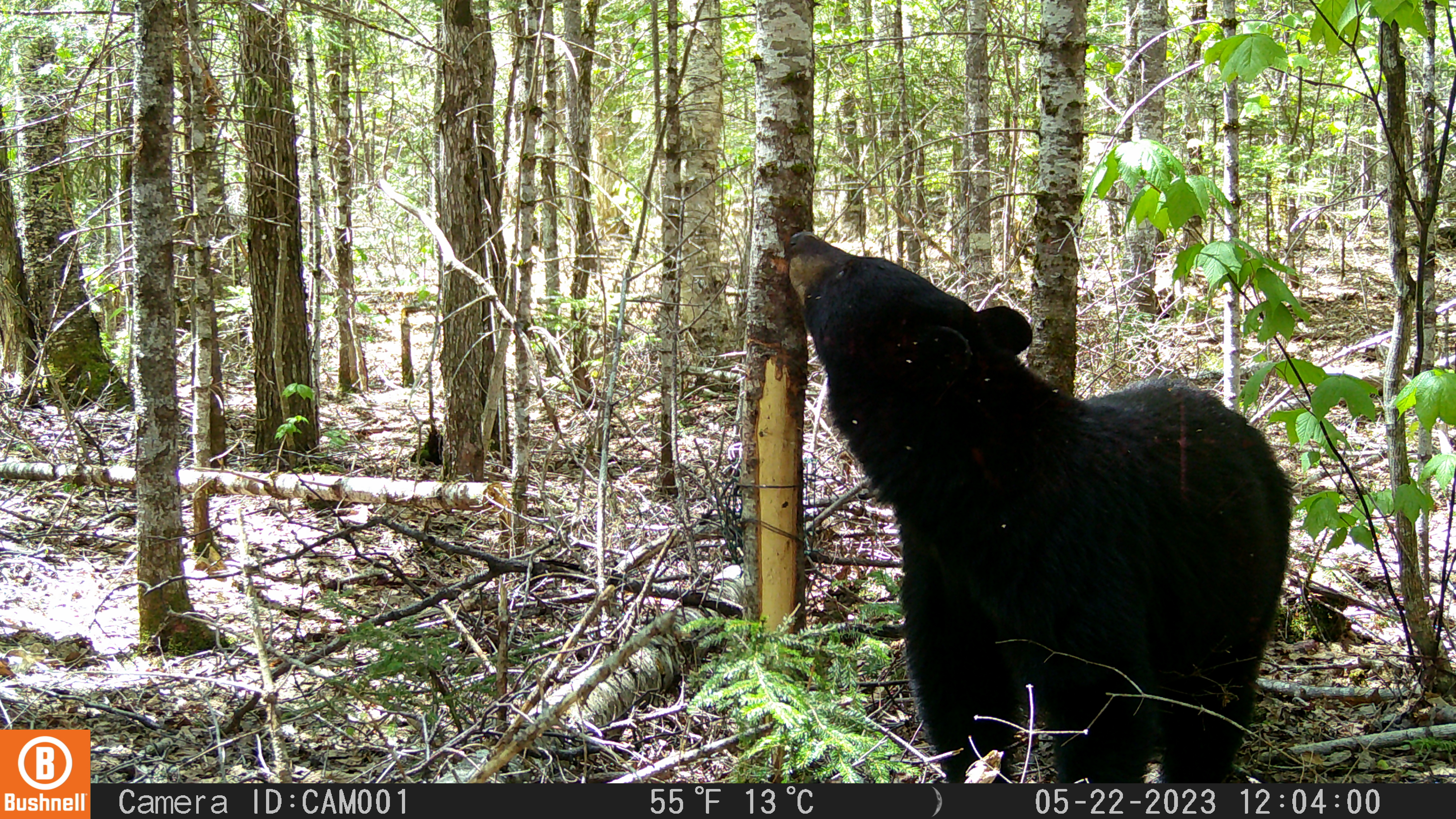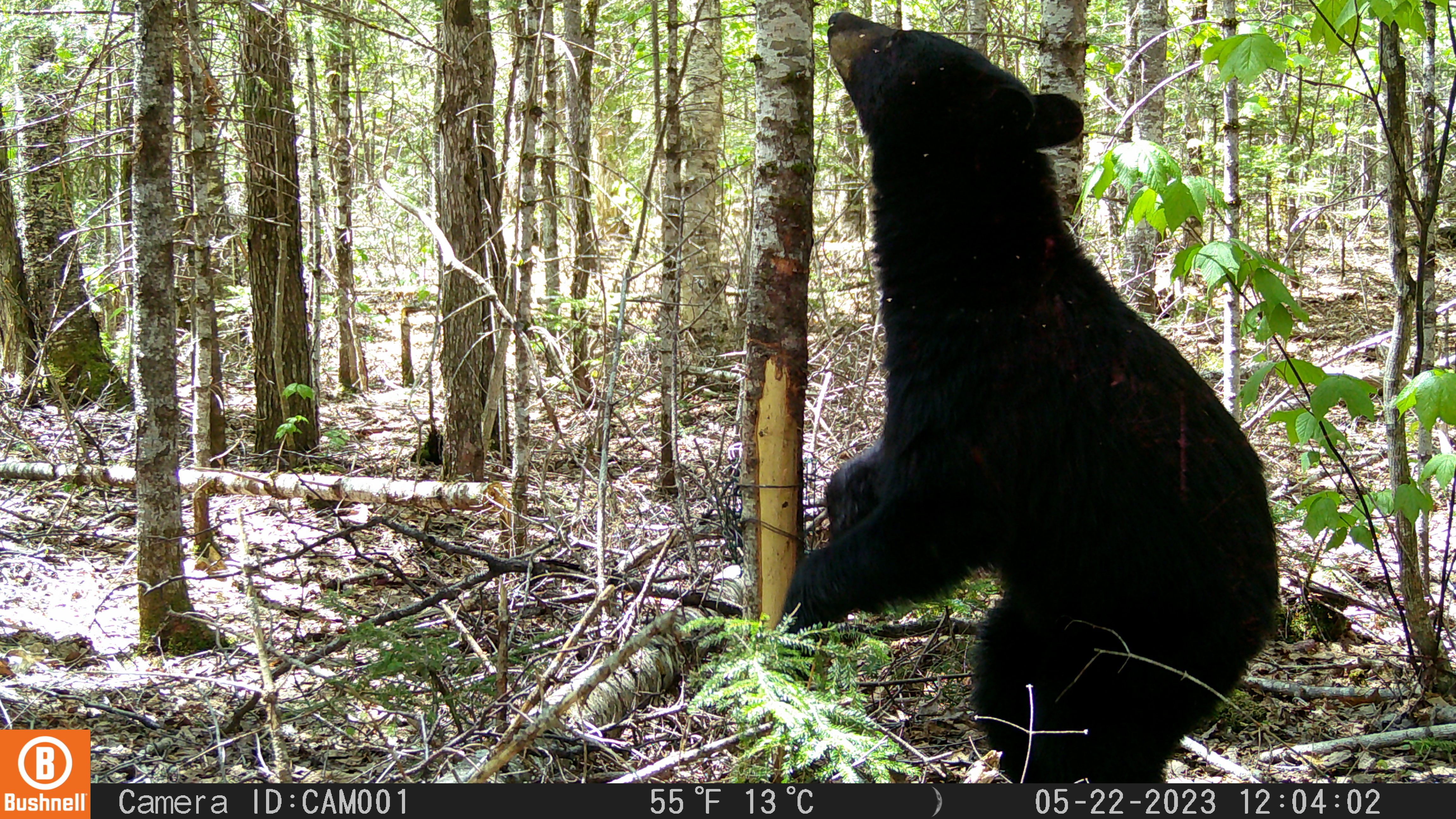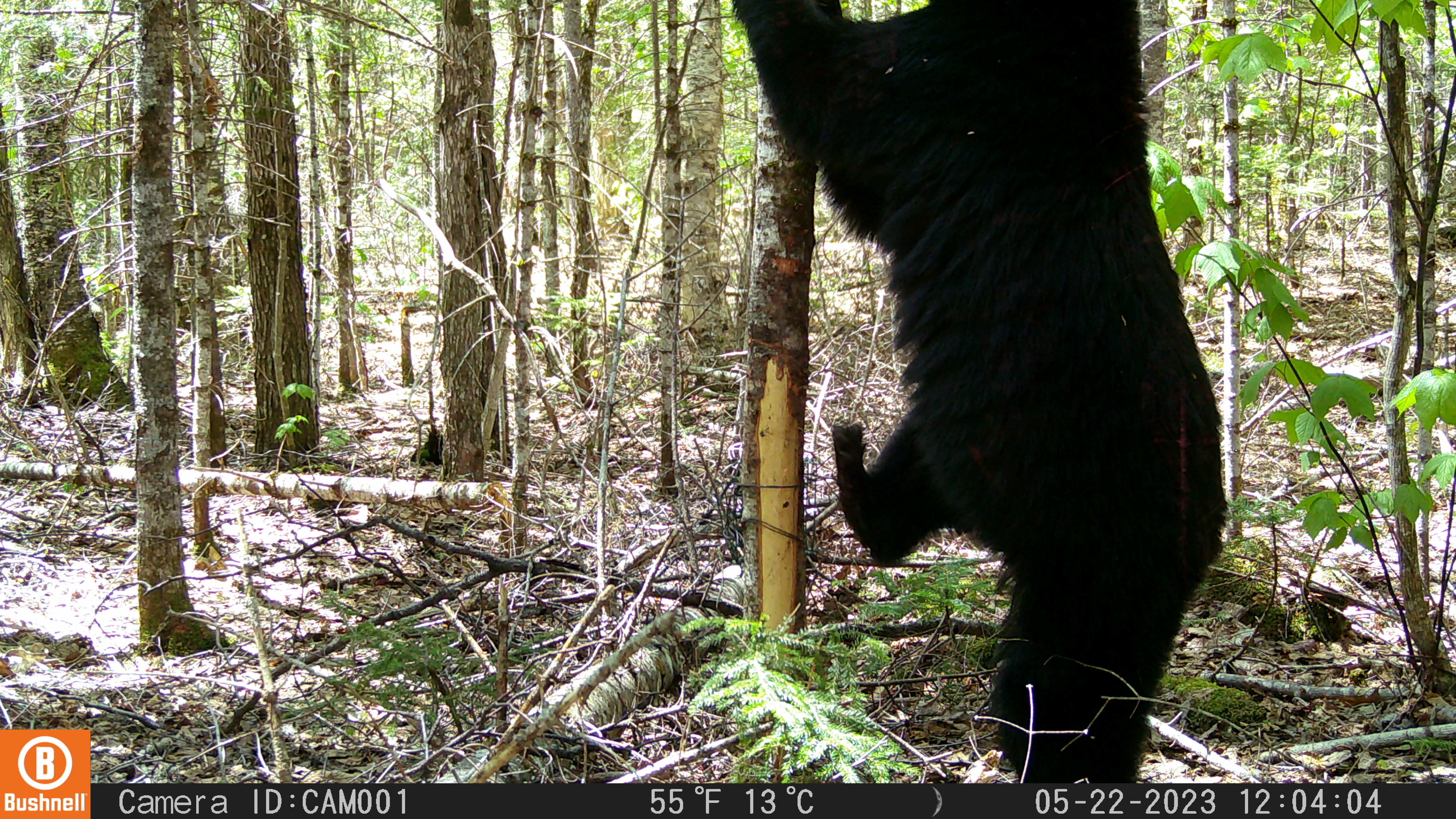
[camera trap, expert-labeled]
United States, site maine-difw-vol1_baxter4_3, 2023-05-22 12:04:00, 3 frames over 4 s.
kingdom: Animalia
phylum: Chordata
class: Mammalia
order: Carnivora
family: Ursidae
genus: Ursus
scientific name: Ursus americanus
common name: black bear